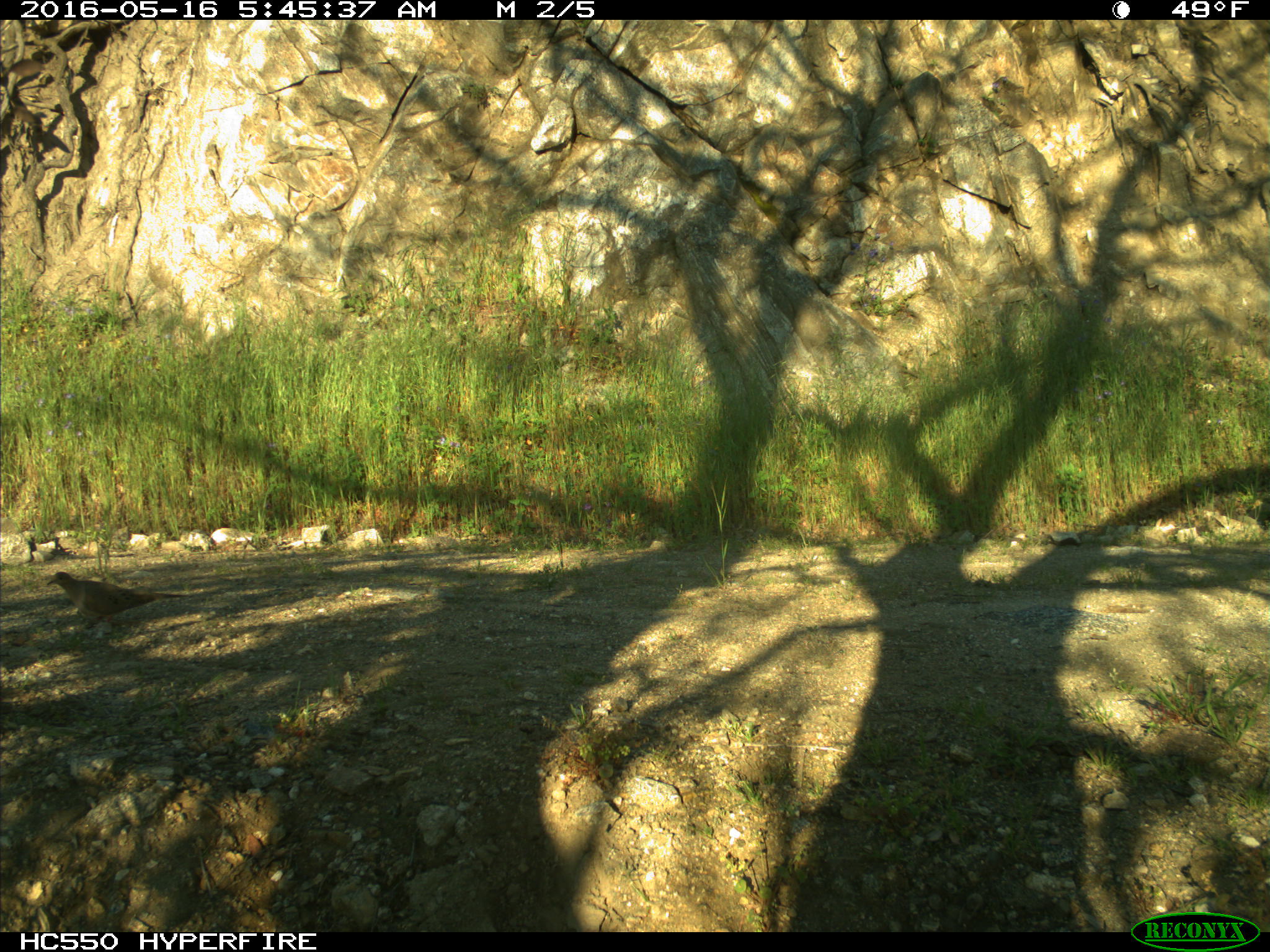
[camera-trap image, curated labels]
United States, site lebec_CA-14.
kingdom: Animalia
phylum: Chordata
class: Aves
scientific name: Aves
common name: birds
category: unidentified bird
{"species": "unidentified bird (birds) (Aves)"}